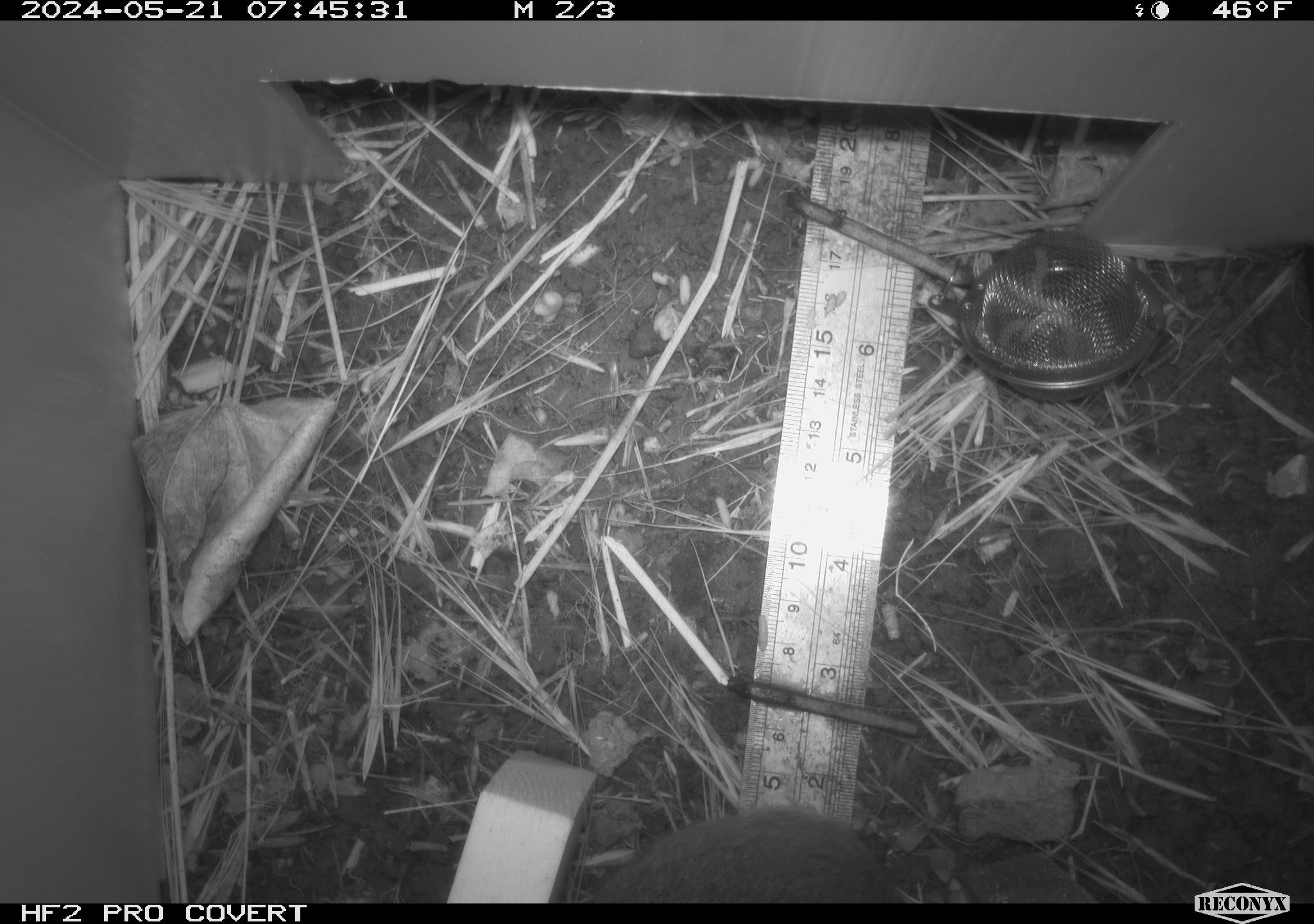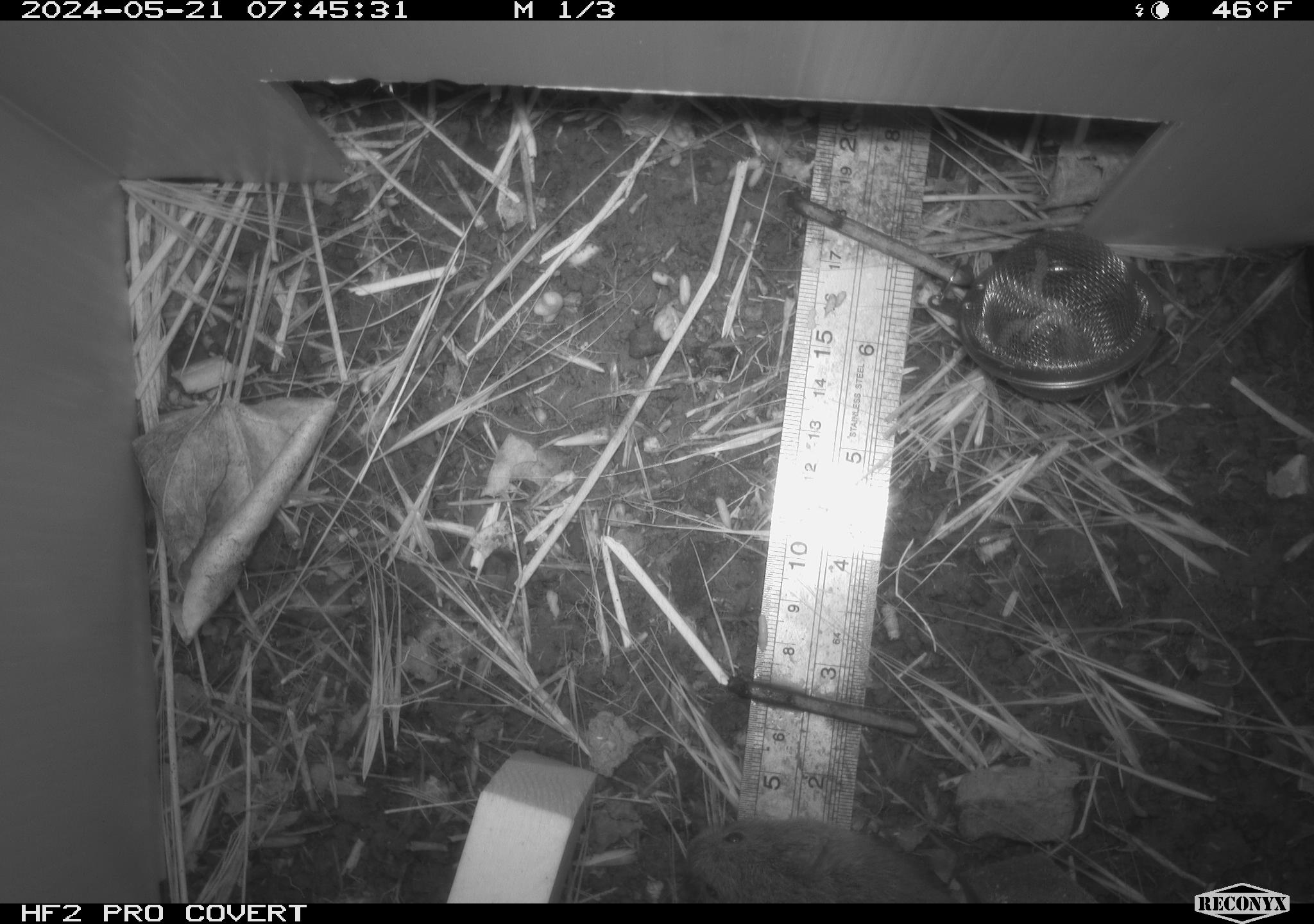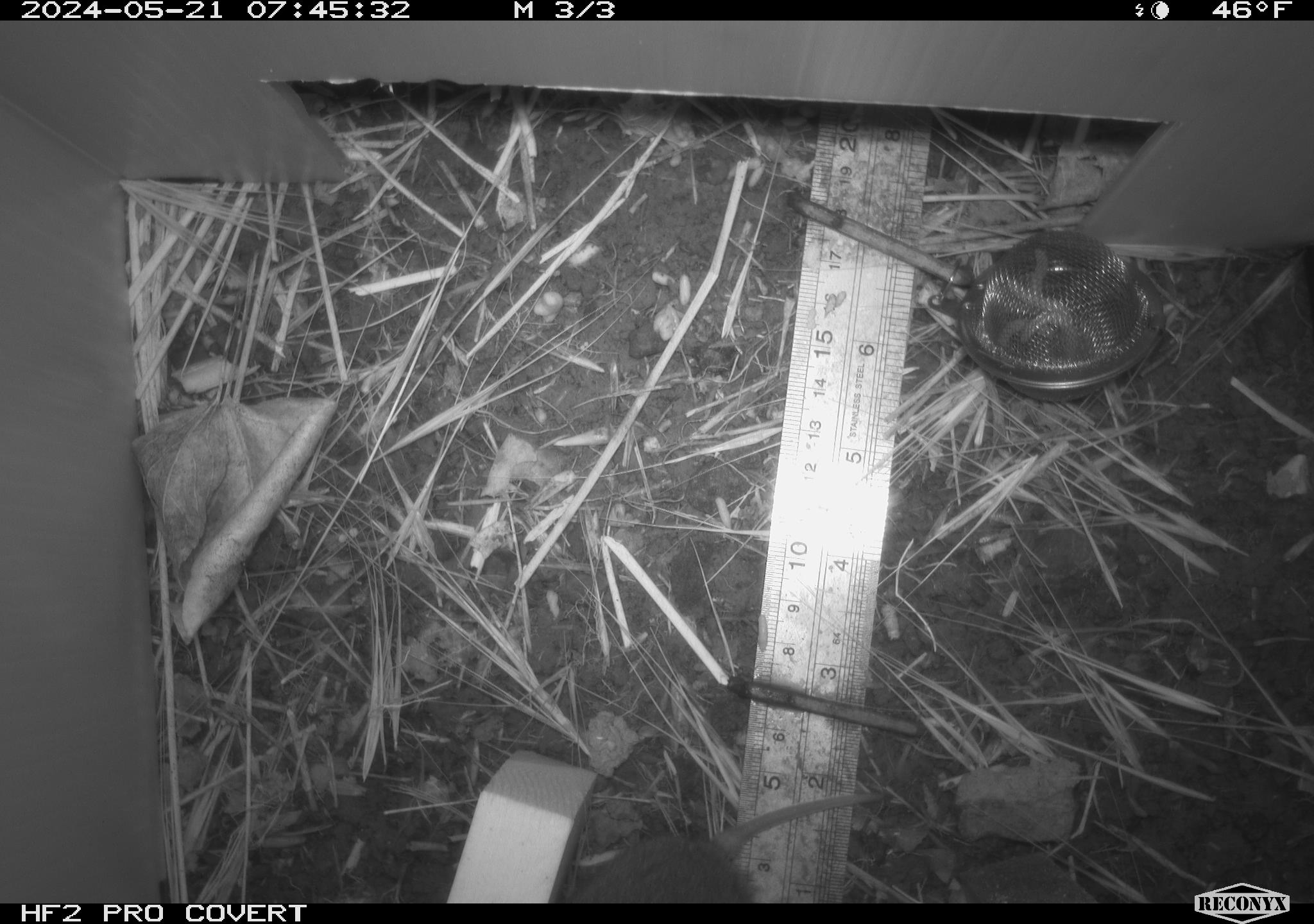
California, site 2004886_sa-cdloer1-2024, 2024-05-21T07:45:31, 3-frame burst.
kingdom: Animalia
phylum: Chordata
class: Mammalia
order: Rodentia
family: Cricetidae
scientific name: Arvicolinae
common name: voles, lemmings, and muskrats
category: arvicolinae subfamily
Arvicolinae subfamily (voles, lemmings, and muskrats) (Arvicolinae).